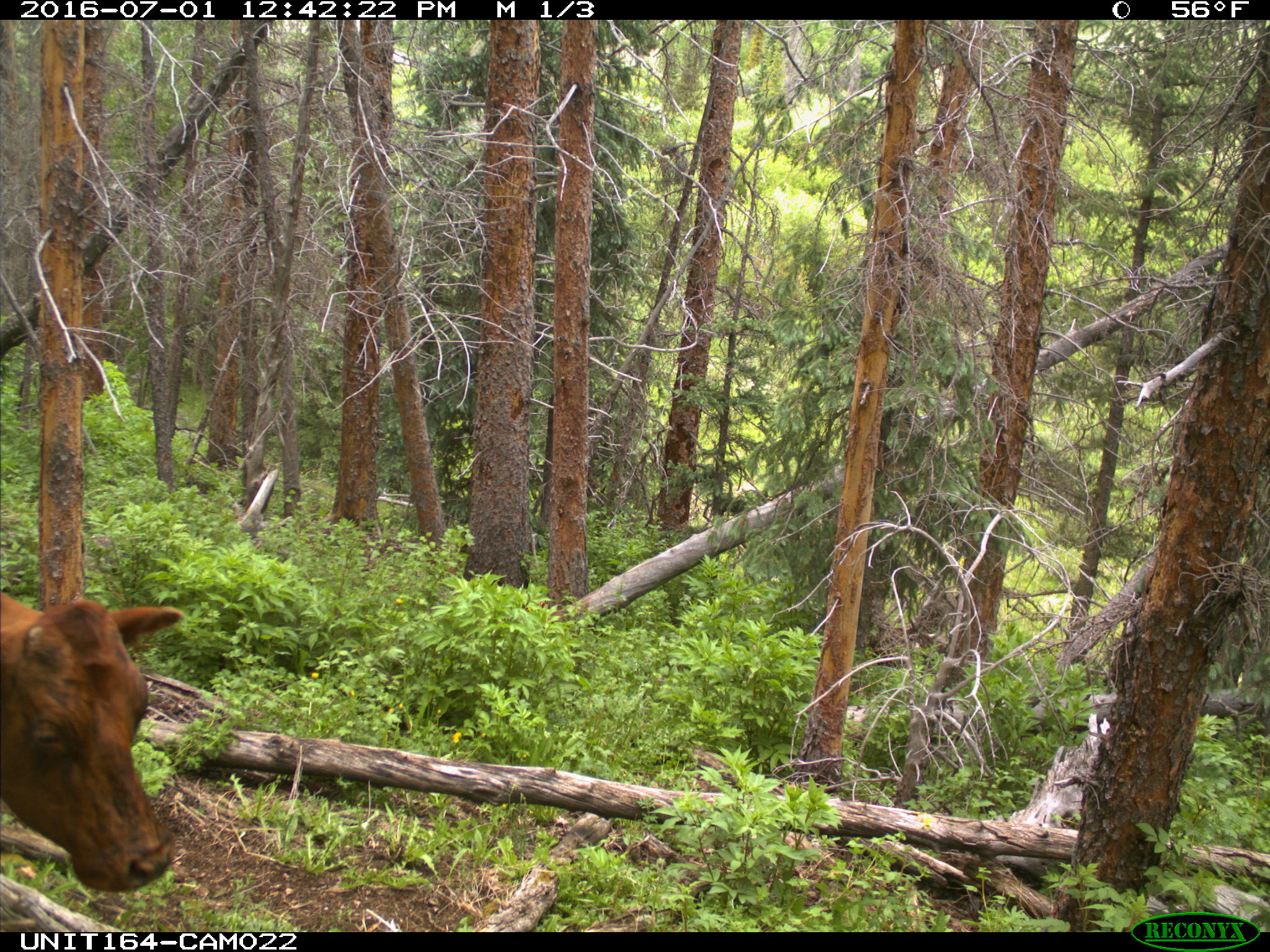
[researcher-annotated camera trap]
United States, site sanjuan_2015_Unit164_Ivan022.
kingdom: Animalia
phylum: Chordata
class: Mammalia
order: Artiodactyla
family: Bovidae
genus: Bos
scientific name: Bos taurus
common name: domestic cow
Bos taurus (domestic cow).